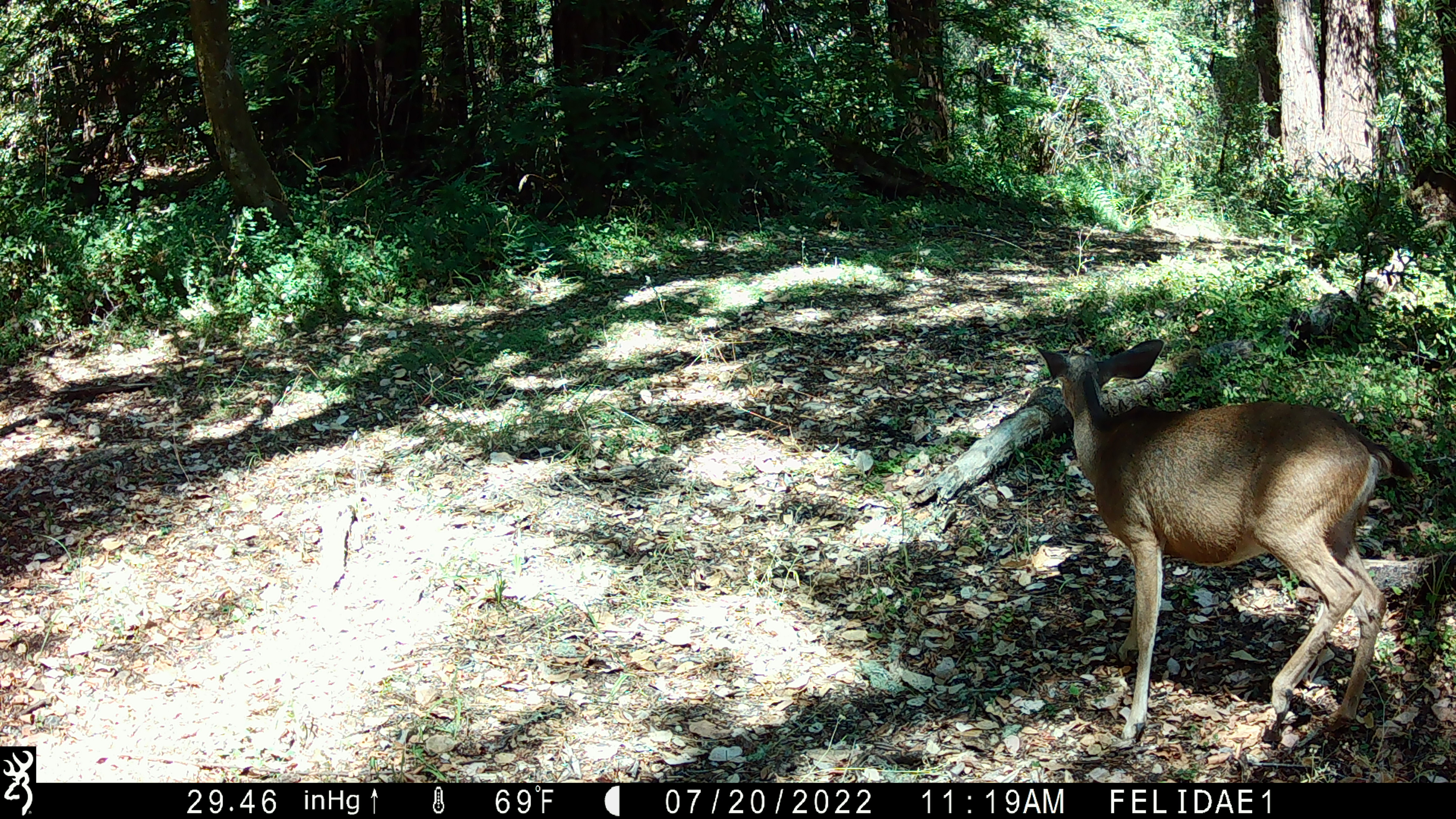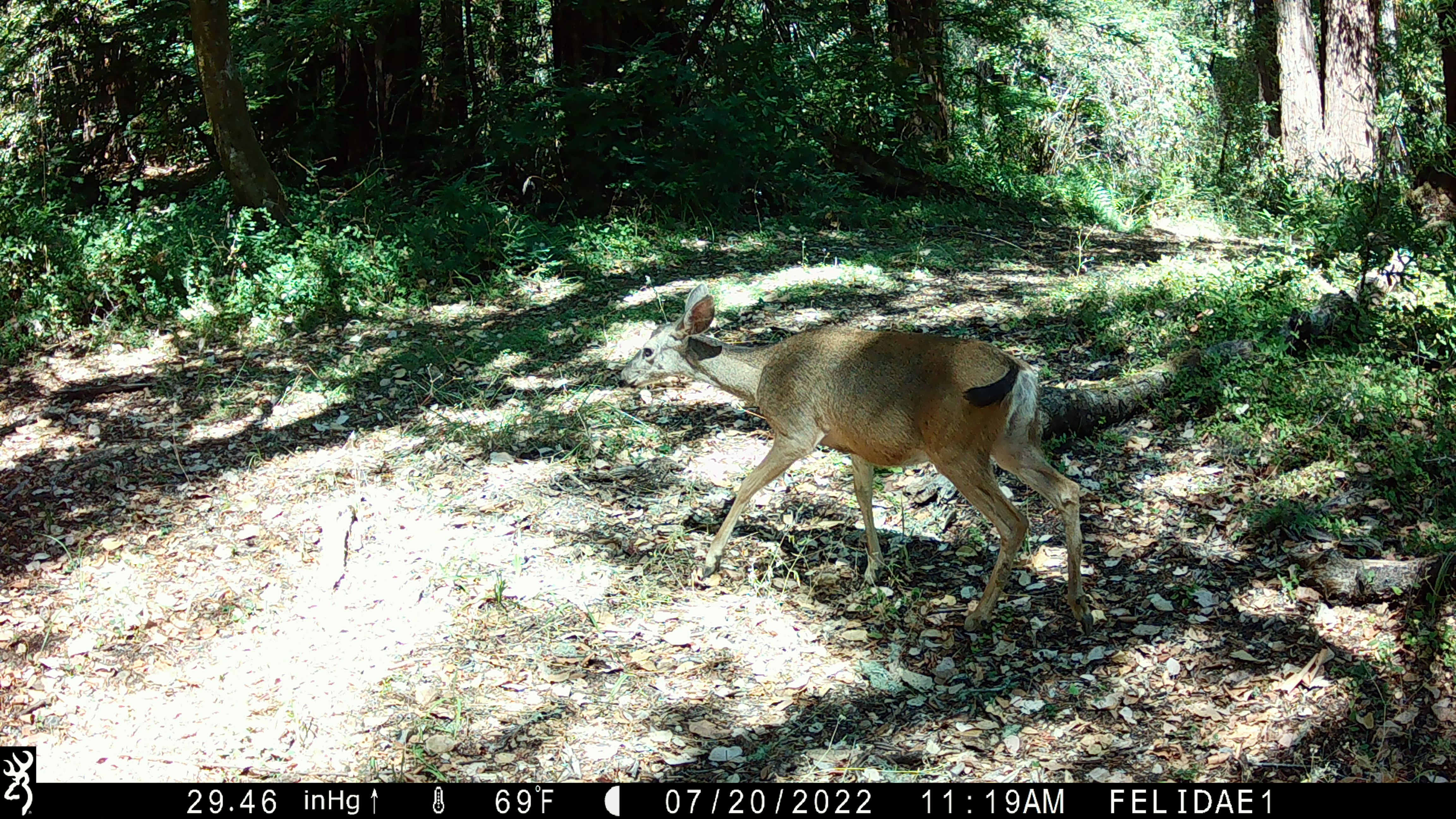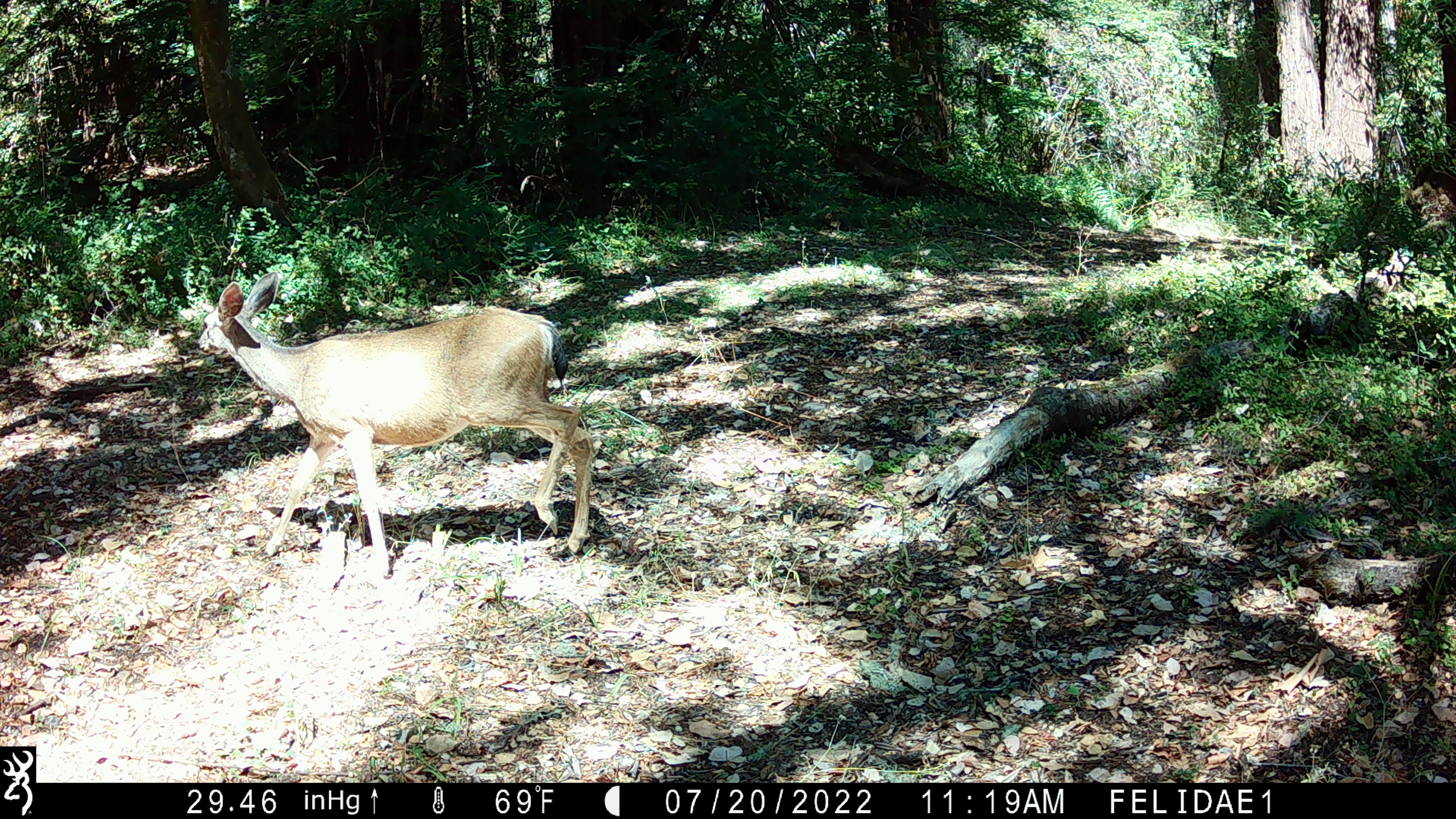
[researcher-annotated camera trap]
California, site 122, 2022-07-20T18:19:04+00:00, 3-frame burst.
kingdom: Animalia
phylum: Chordata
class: Mammalia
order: Artiodactyla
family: Cervidae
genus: Odocoileus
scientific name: Odocoileus hemionus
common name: mule deer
Mule deer (Odocoileus hemionus).